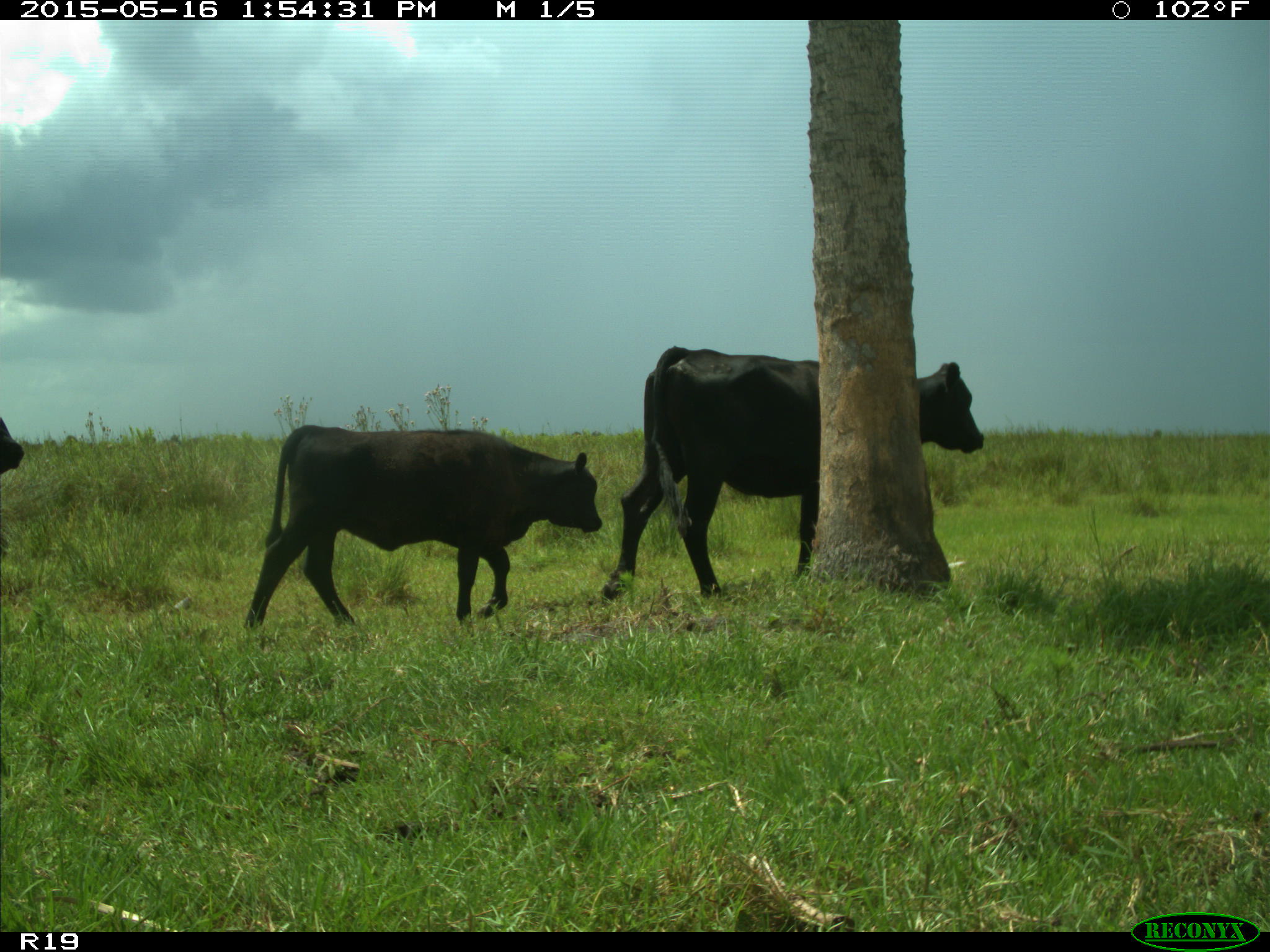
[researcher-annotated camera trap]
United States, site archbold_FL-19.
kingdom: Animalia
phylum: Chordata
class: Mammalia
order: Artiodactyla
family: Bovidae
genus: Bos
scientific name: Bos taurus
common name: domestic cow